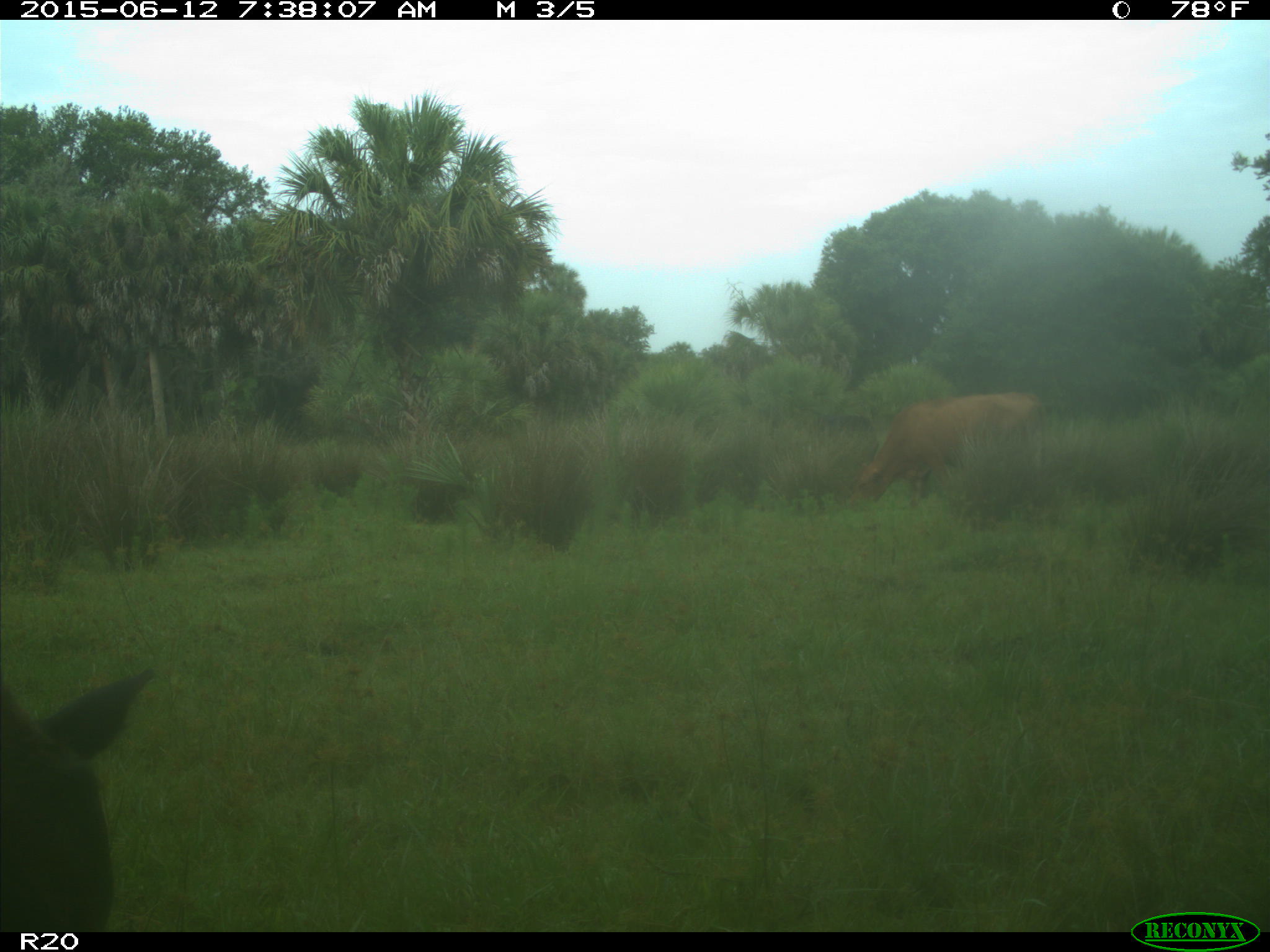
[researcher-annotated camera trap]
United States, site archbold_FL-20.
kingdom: Animalia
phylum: Chordata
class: Mammalia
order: Artiodactyla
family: Bovidae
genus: Bos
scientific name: Bos taurus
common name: domestic cow